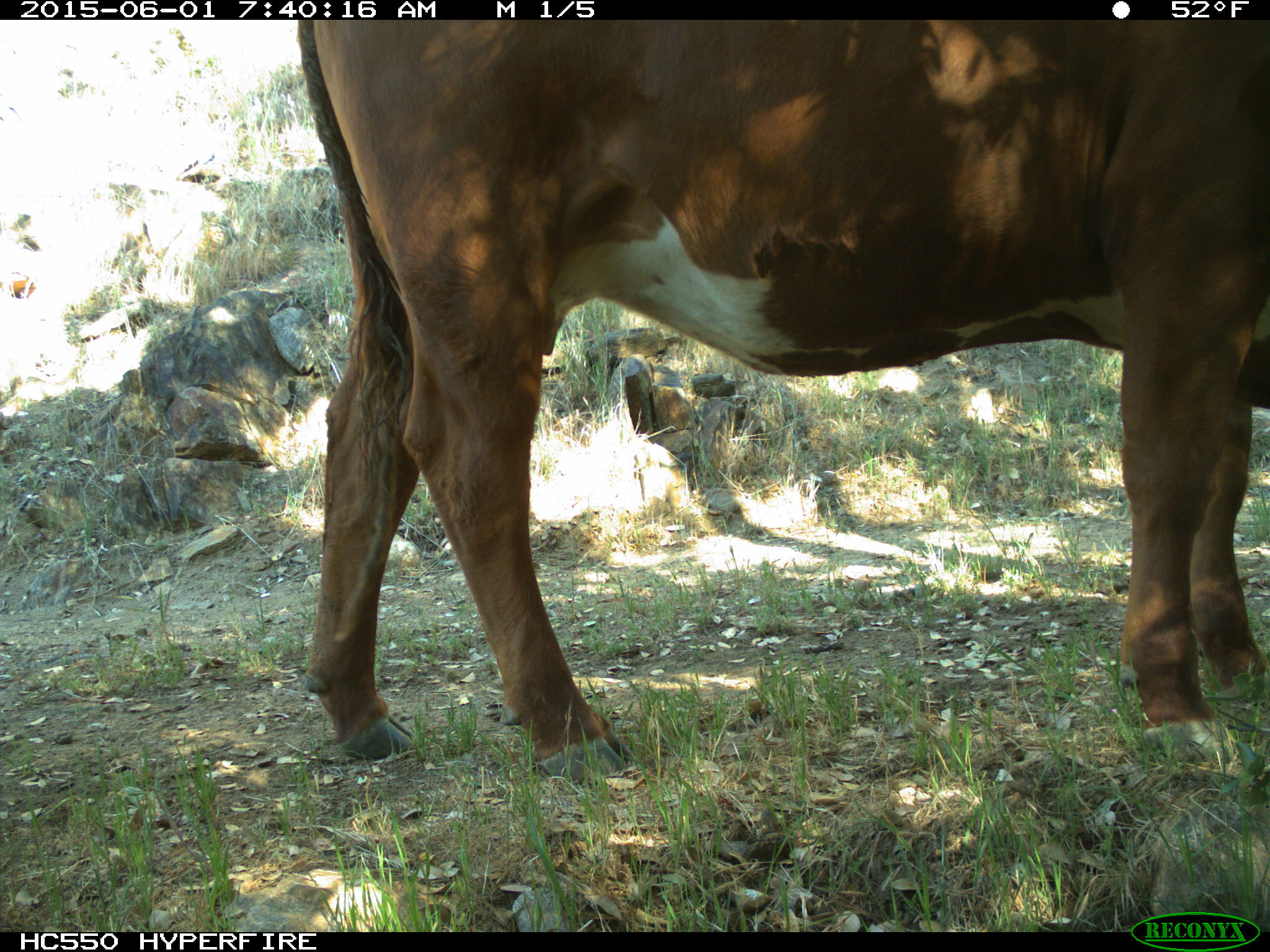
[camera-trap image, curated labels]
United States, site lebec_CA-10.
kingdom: Animalia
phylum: Chordata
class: Mammalia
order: Artiodactyla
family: Bovidae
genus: Bos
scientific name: Bos taurus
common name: domestic cow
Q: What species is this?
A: Bos taurus (domestic cow).